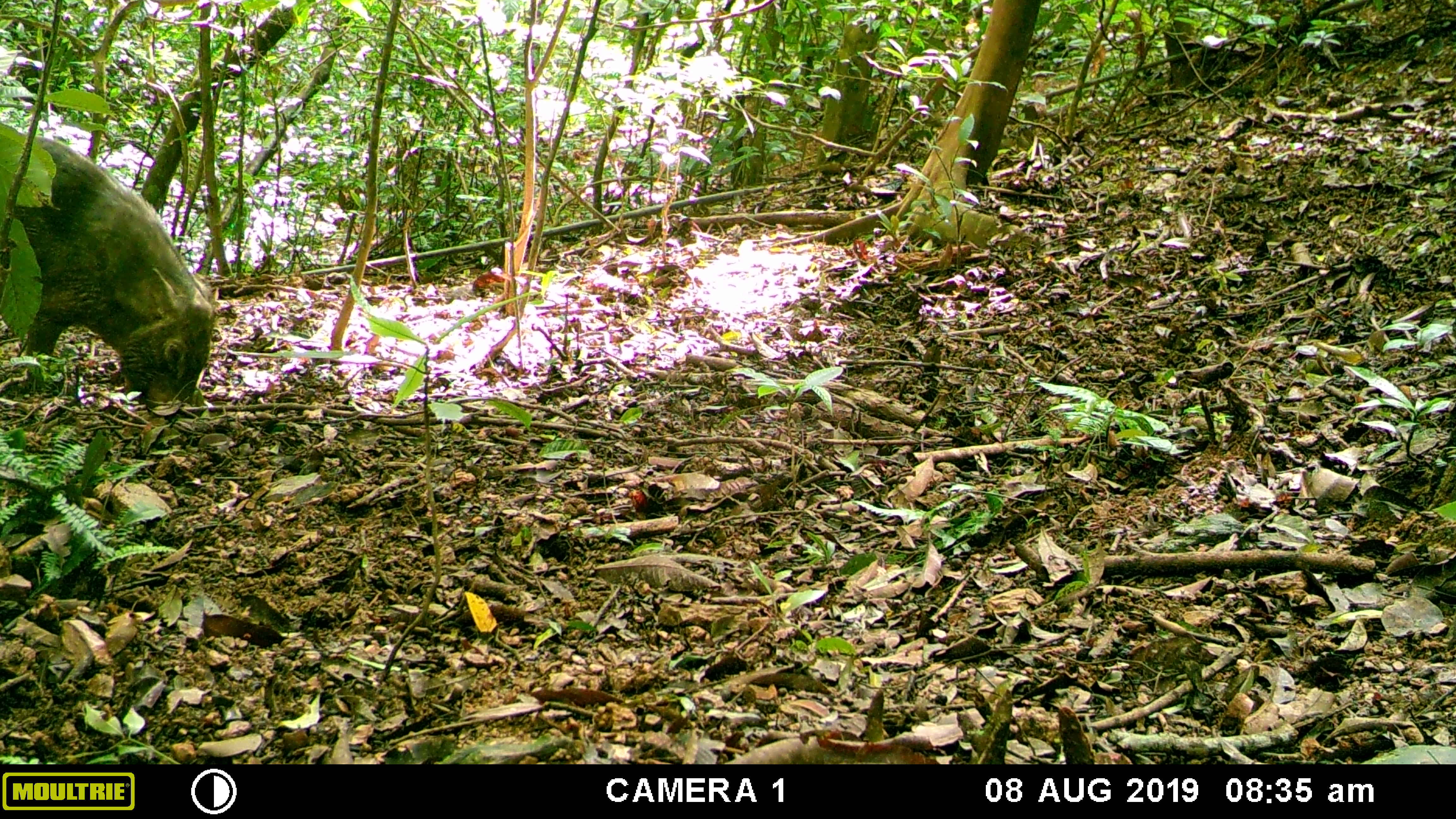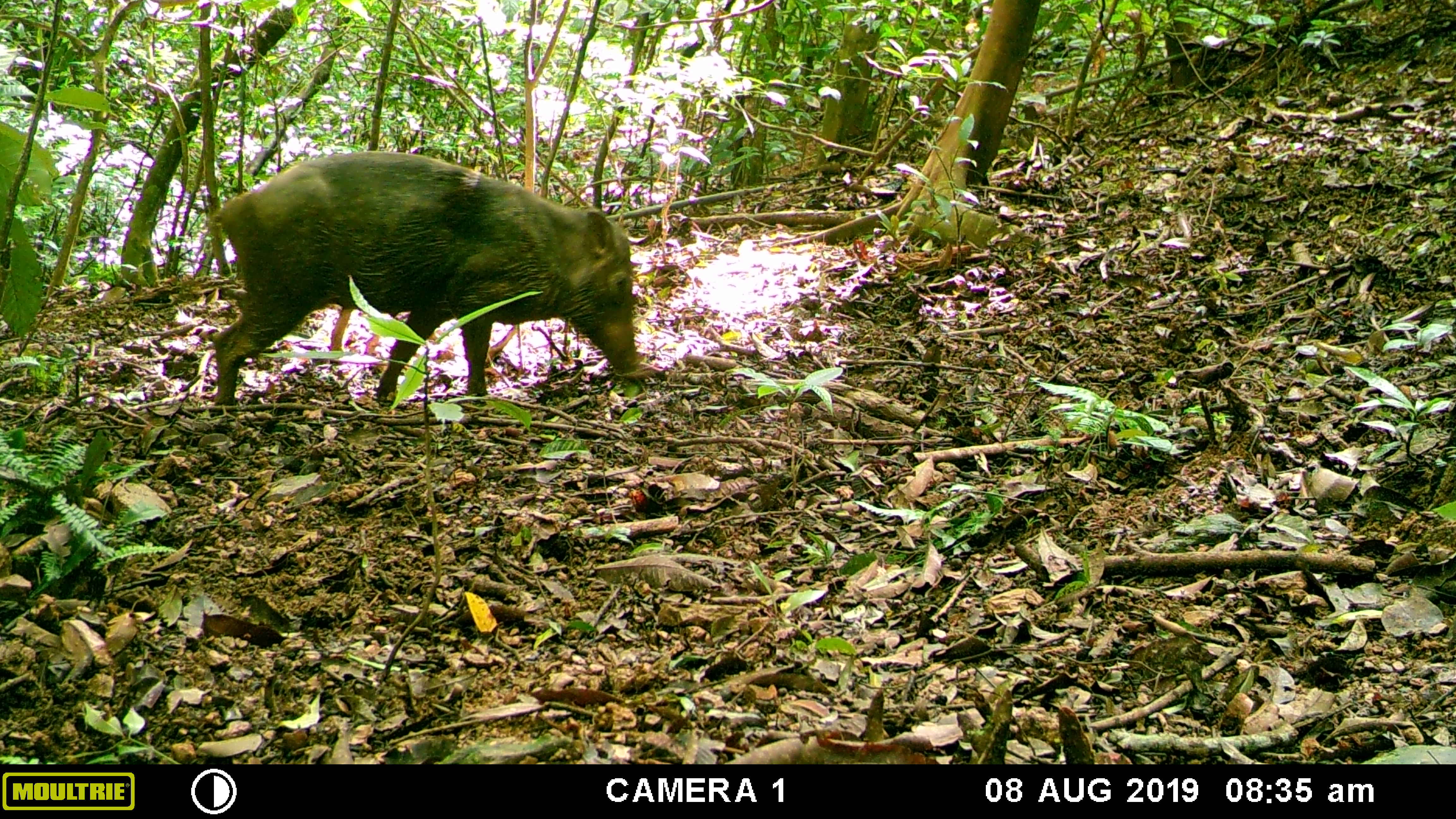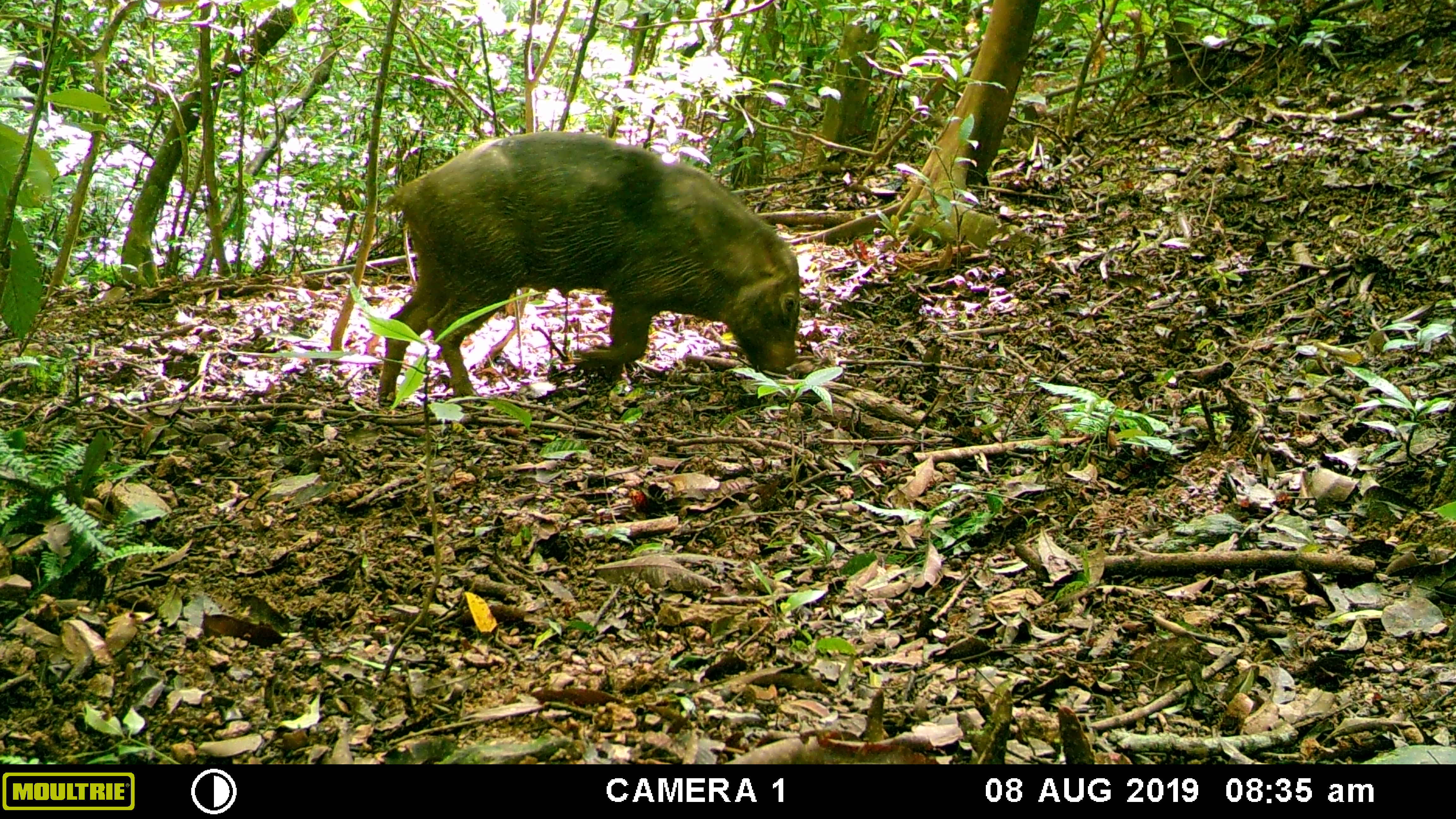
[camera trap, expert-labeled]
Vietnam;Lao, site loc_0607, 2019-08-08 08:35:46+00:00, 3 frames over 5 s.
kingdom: Animalia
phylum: Chordata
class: Mammalia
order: Artiodactyla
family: Suidae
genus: Sus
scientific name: Sus scrofa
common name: eurasian wild pig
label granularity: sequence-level